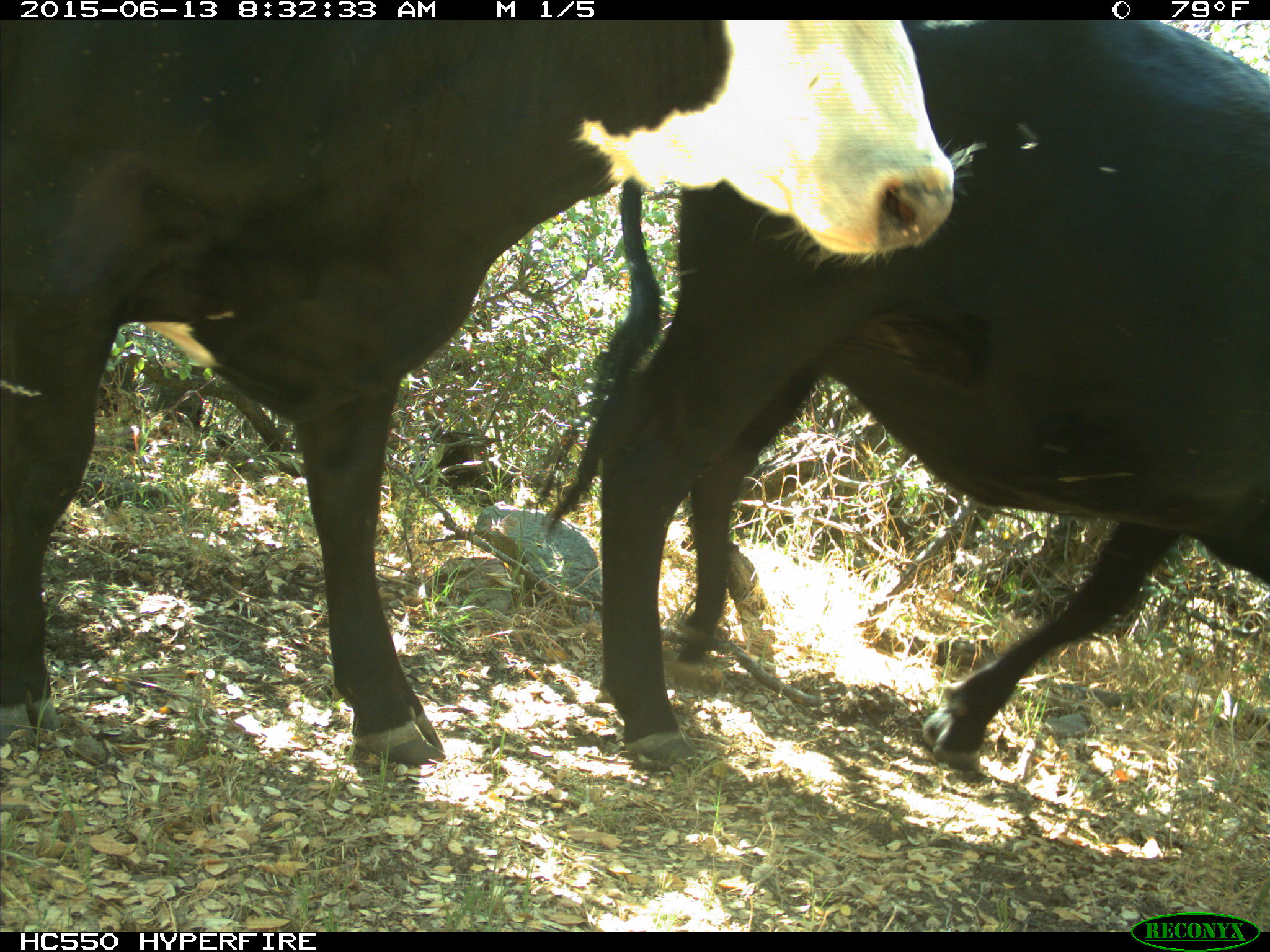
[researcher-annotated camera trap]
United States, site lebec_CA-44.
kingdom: Animalia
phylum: Chordata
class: Mammalia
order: Artiodactyla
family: Bovidae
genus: Bos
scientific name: Bos taurus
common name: domestic cow